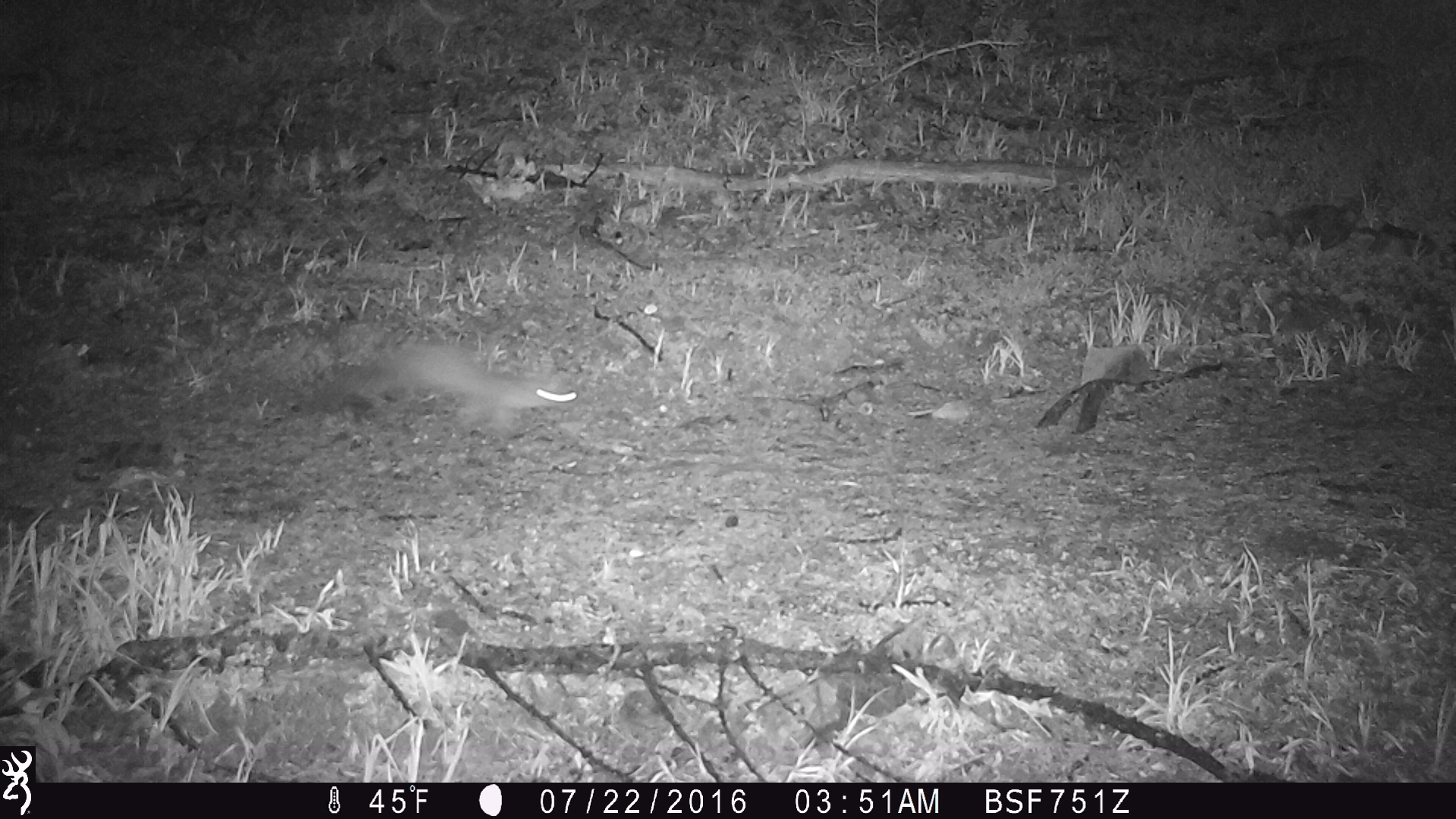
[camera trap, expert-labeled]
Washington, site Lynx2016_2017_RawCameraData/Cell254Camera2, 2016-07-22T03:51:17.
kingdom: Animalia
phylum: Chordata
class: Mammalia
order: Carnivora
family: Mustelidae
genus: Martes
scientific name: Martes americana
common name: american marten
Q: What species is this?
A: Martes americana (american marten).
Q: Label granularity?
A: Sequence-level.